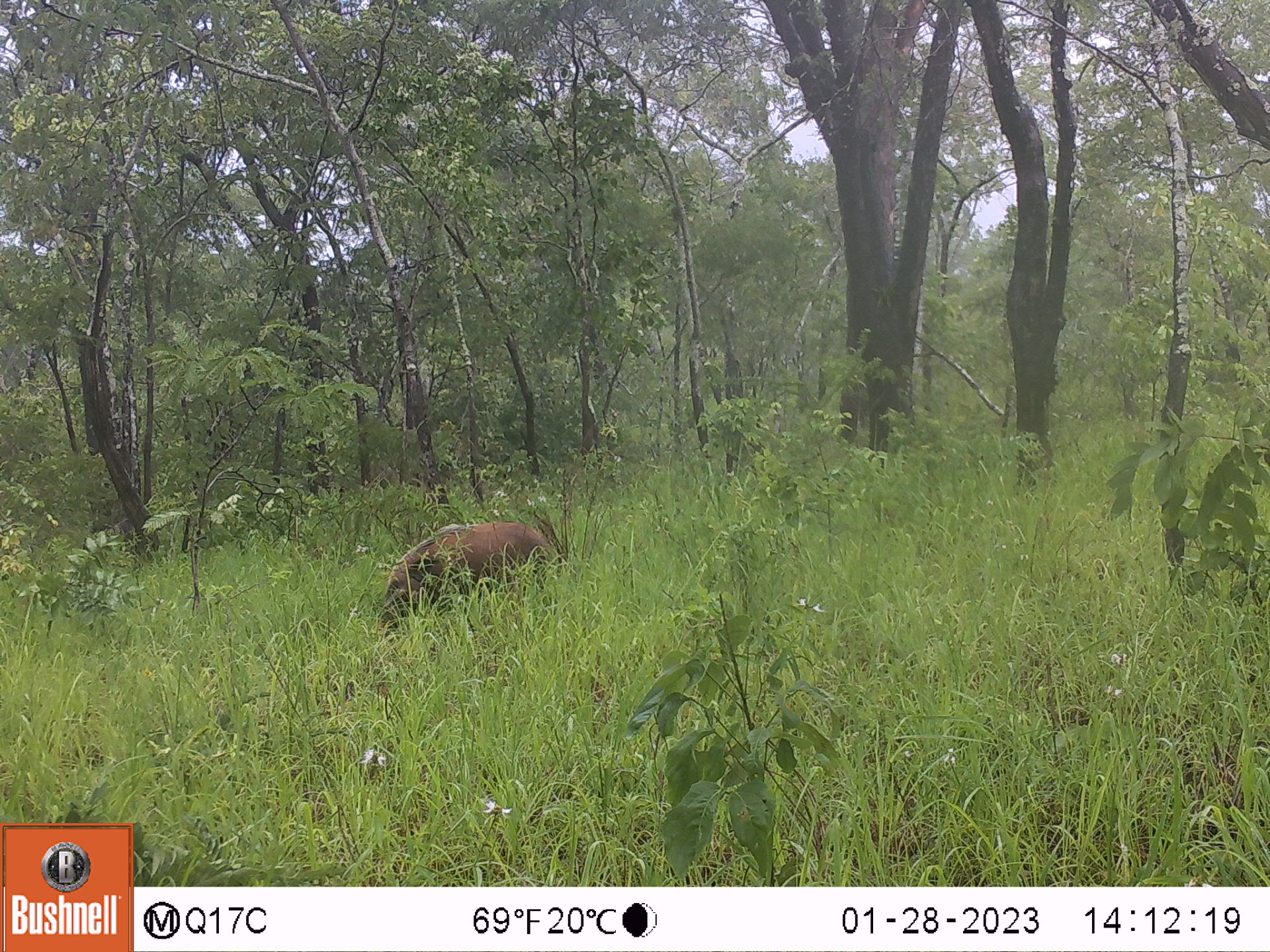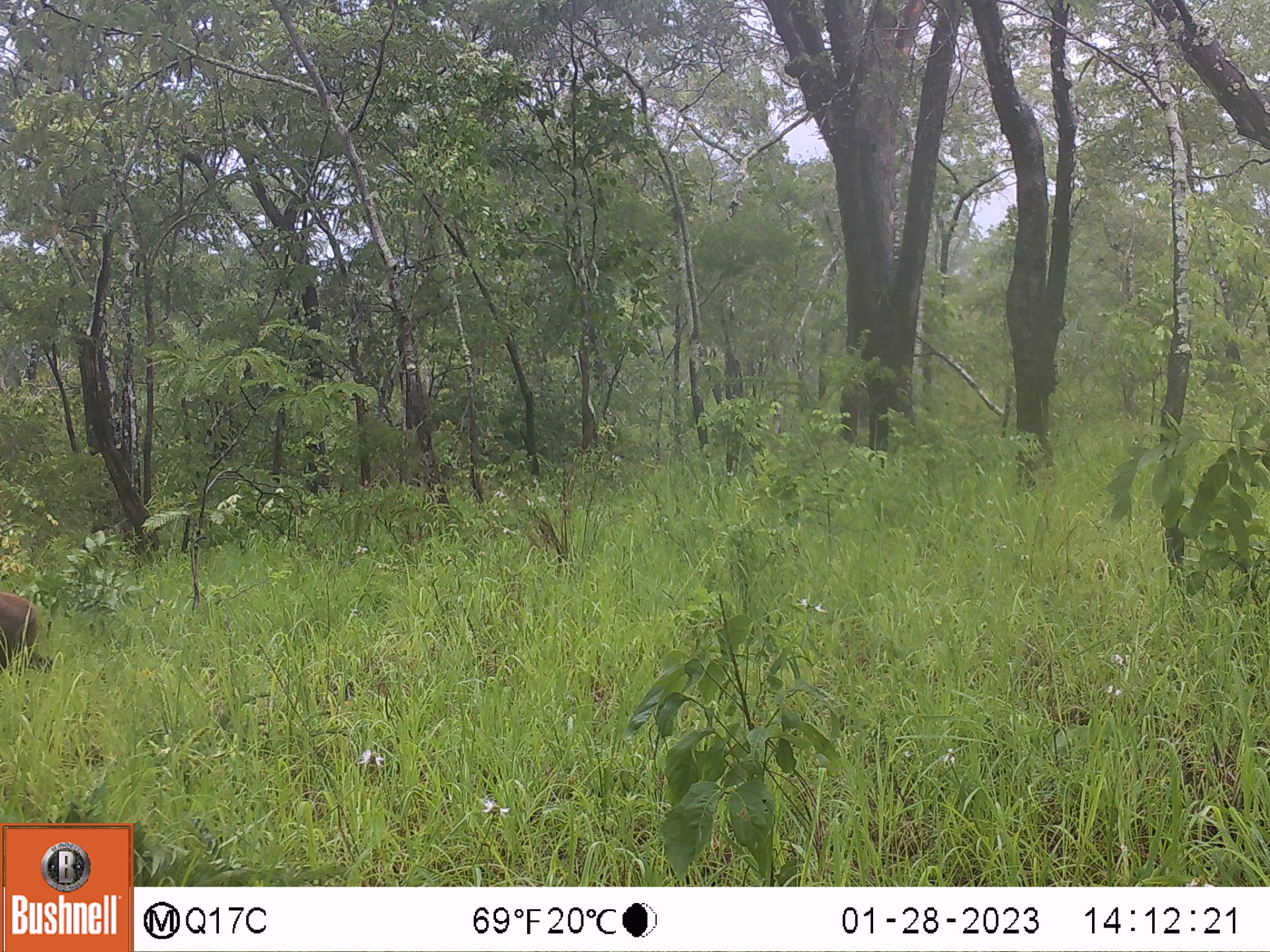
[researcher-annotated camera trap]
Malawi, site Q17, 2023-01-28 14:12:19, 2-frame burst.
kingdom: Animalia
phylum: Chordata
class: Mammalia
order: Artiodactyla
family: Suidae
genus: Potamochoerus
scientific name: Potamochoerus larvatus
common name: bushpig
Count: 1.